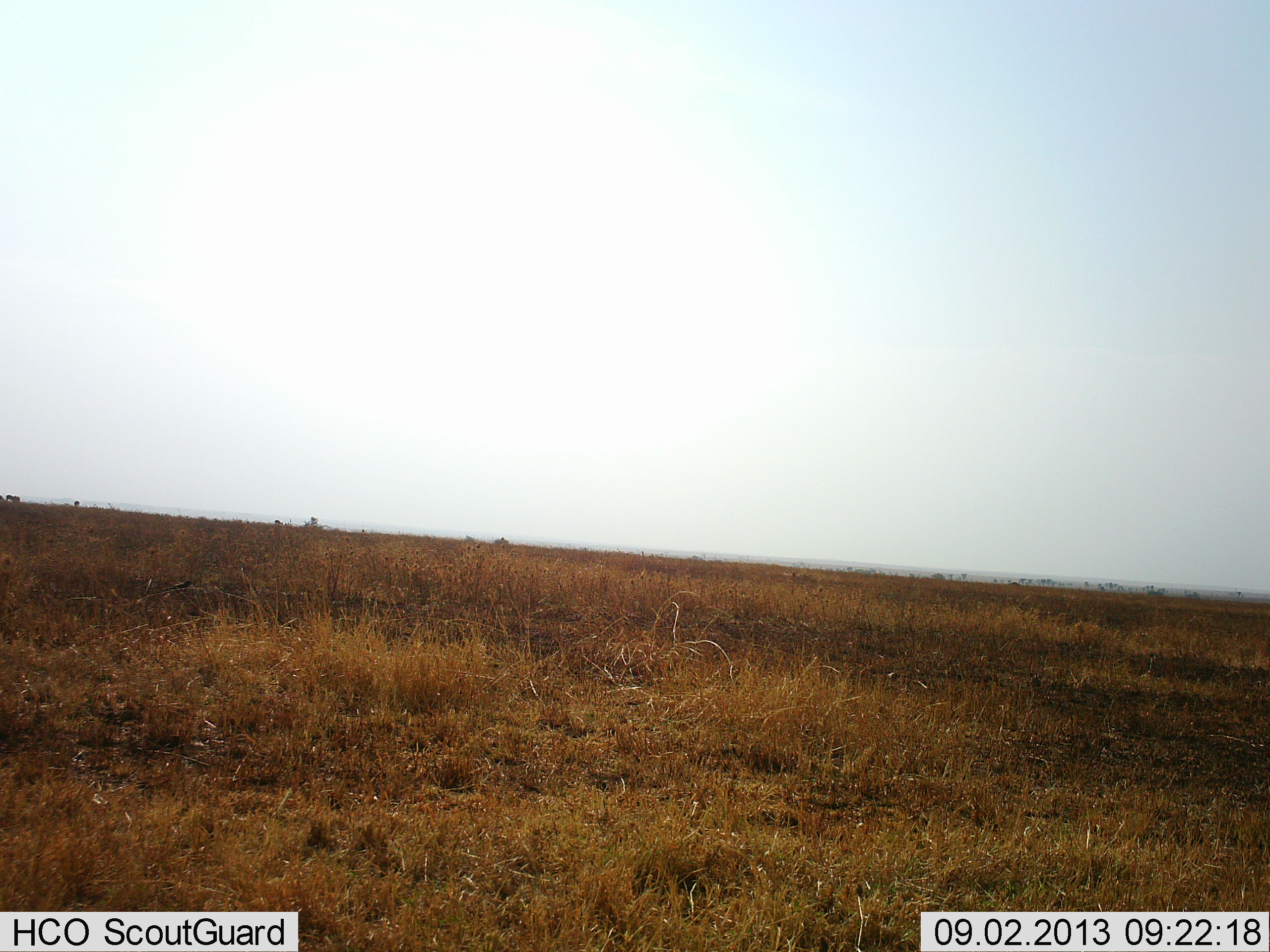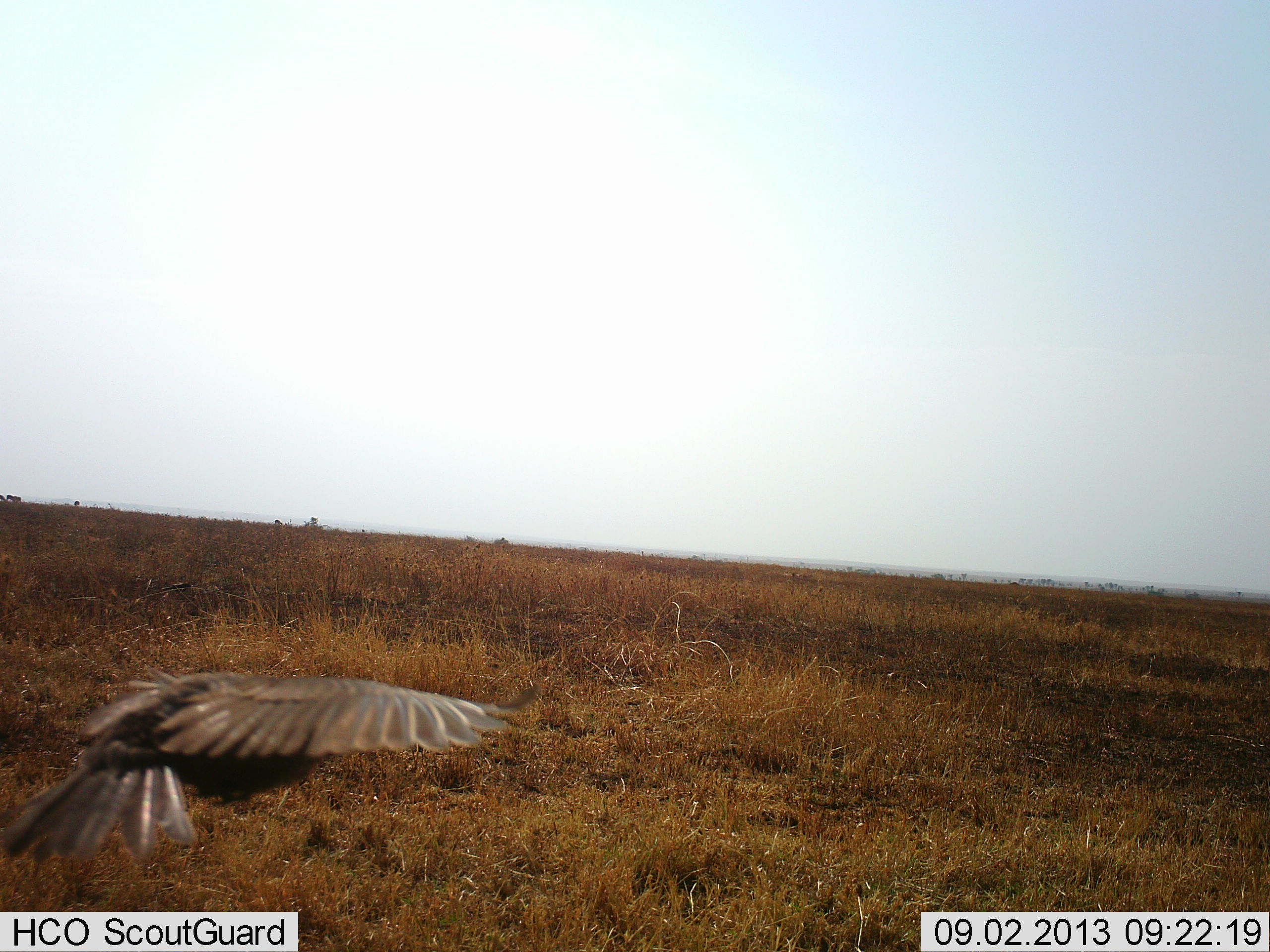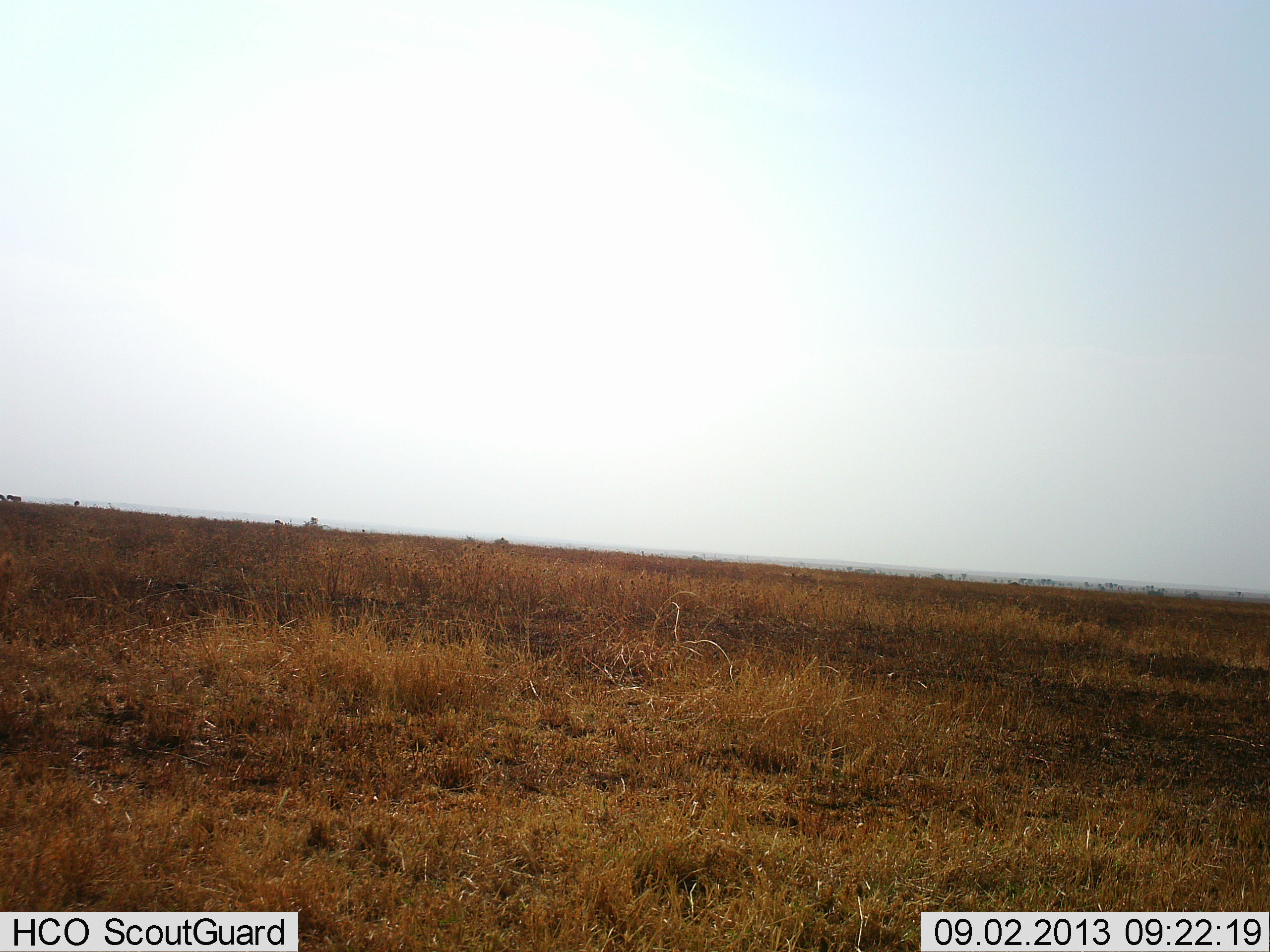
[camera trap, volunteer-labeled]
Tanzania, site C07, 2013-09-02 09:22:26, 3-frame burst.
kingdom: Animalia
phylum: Chordata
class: Aves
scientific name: Aves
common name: bird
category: otherbird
Otherbird (bird) (Aves), count 1. Behavior (volunteer vote fractions): standing 0%, resting 0%, moving 100%, interacting 0%. Young present (vote fraction): 0%. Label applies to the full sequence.